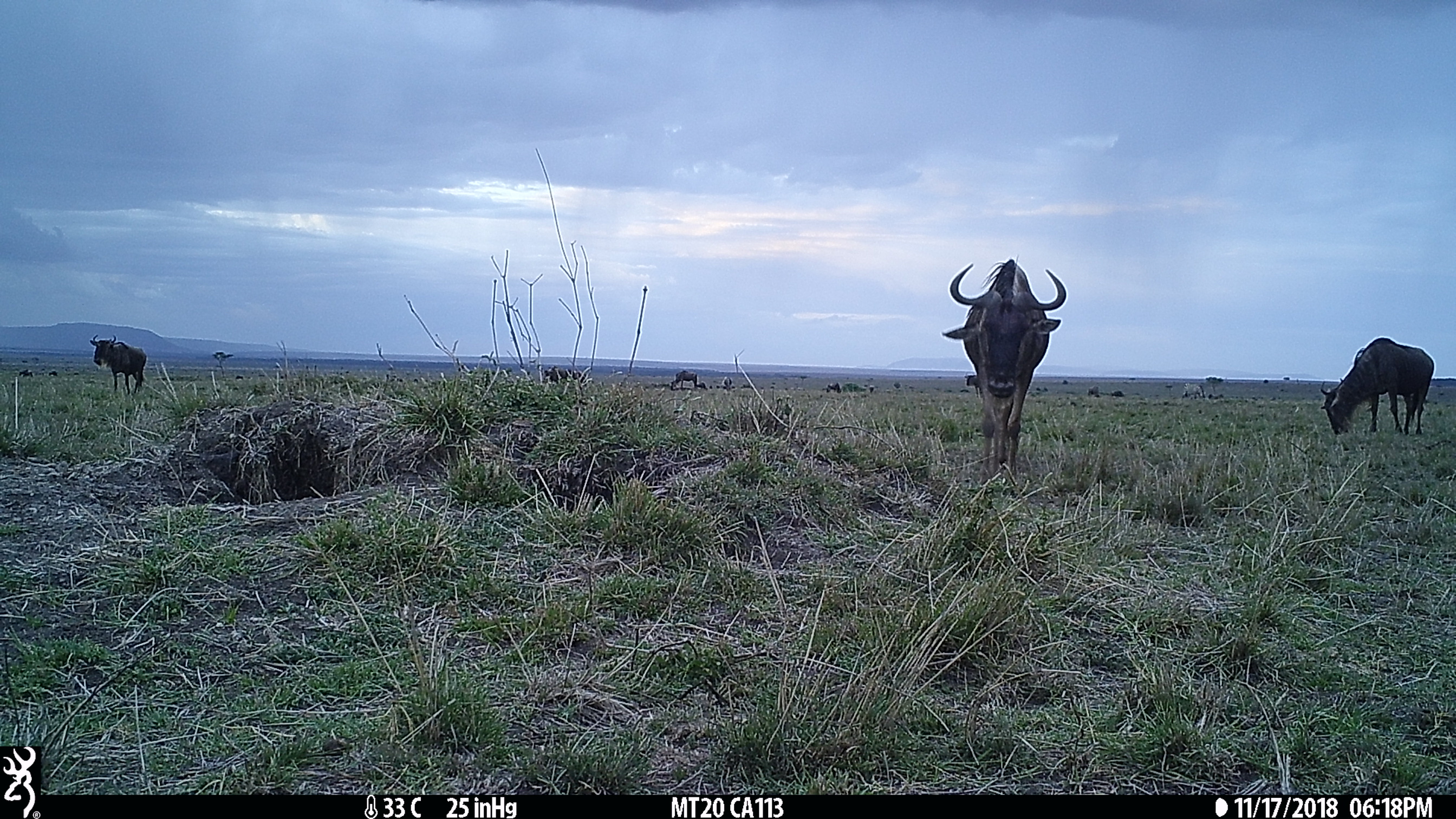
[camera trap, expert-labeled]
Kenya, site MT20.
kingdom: Animalia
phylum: Chordata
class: Mammalia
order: Artiodactyla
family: Bovidae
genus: Connochaetes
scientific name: Connochaetes taurinus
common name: blue wildebeest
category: wildebeest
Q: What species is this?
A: Wildebeest (blue wildebeest) (Connochaetes taurinus).